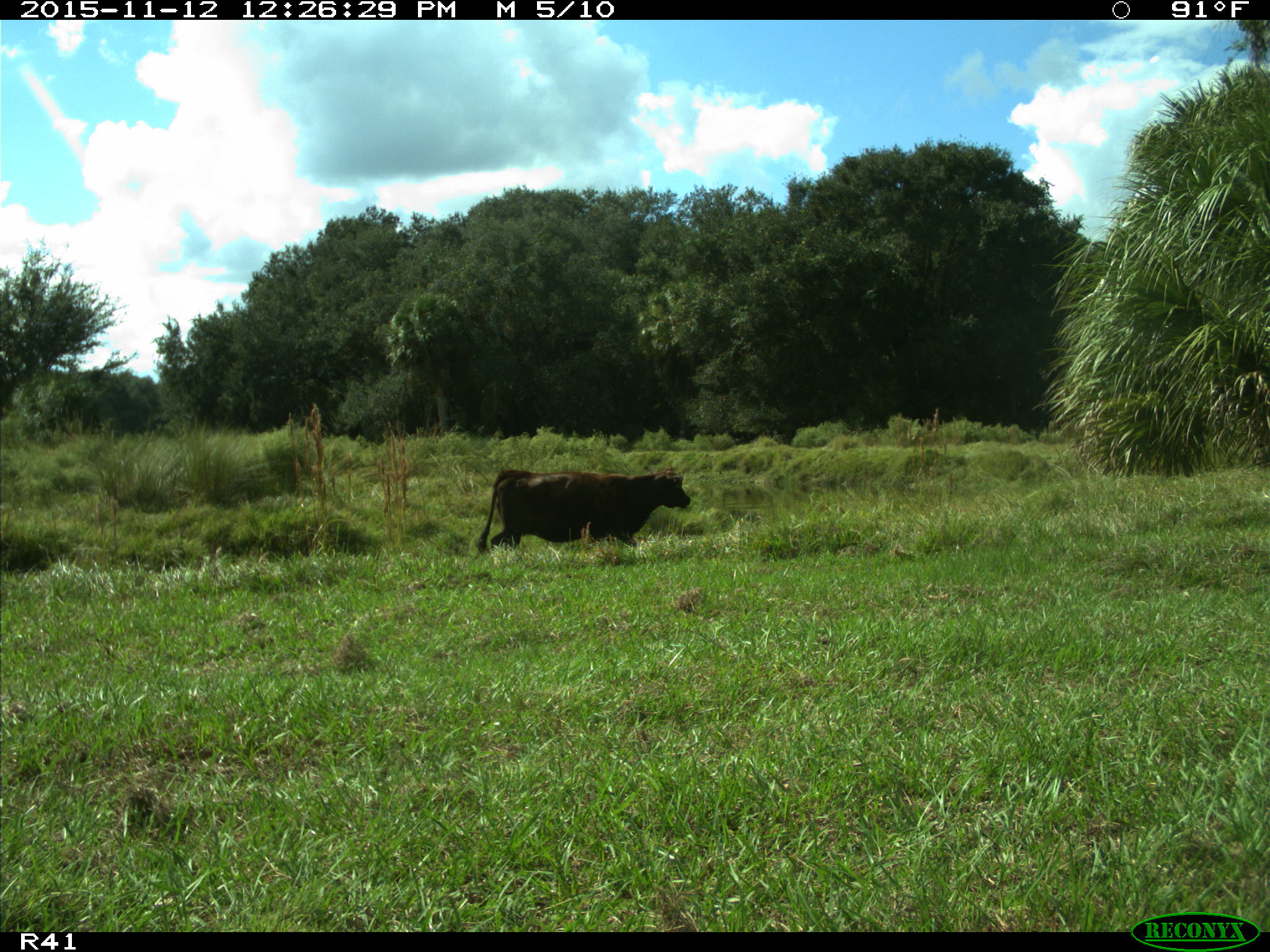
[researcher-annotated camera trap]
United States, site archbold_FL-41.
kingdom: Animalia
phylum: Chordata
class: Mammalia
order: Artiodactyla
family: Bovidae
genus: Bos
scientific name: Bos taurus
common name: domestic cow